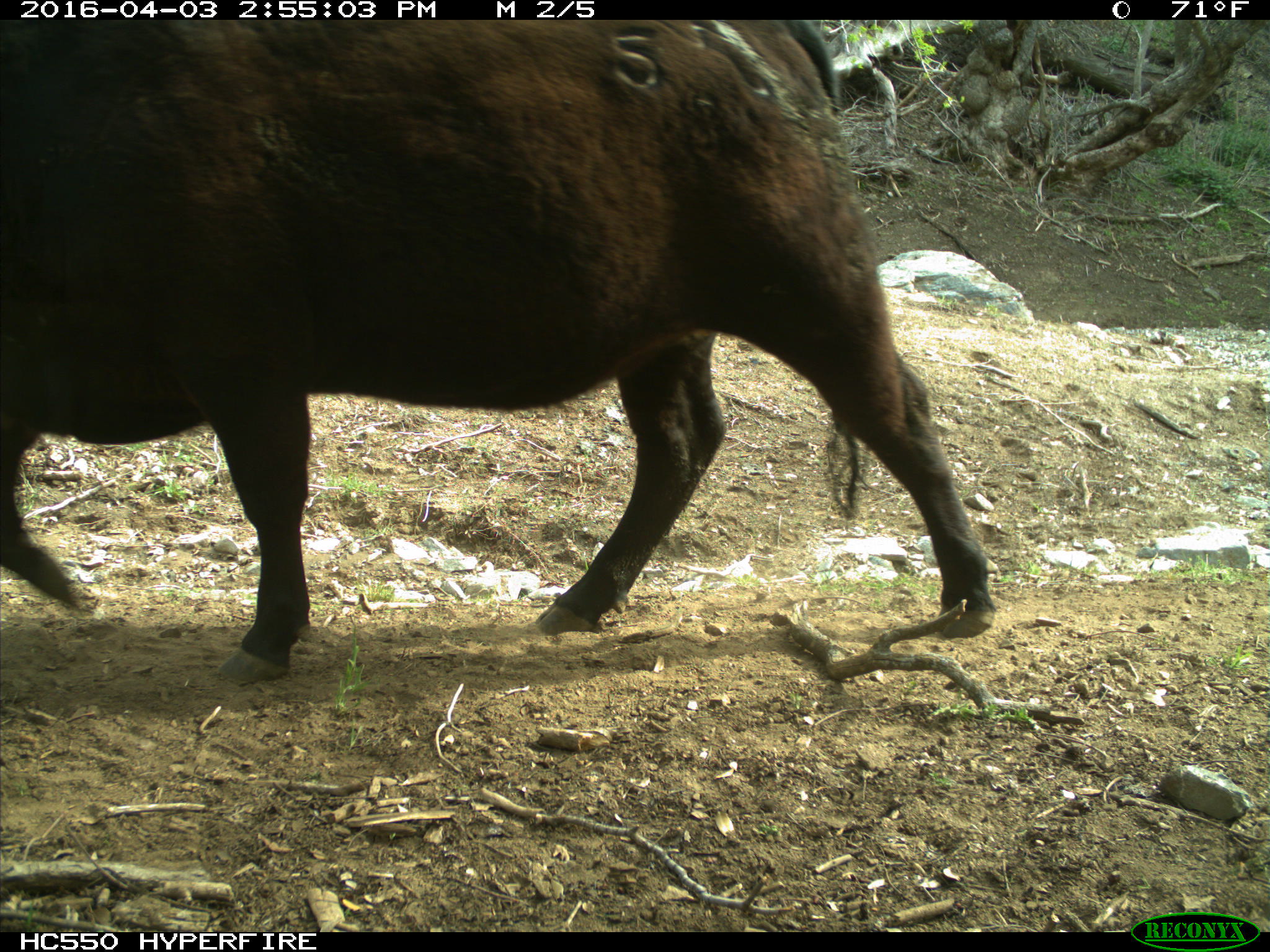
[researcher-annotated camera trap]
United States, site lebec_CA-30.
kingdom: Animalia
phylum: Chordata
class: Mammalia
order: Artiodactyla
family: Bovidae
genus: Bos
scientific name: Bos taurus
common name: domestic cow